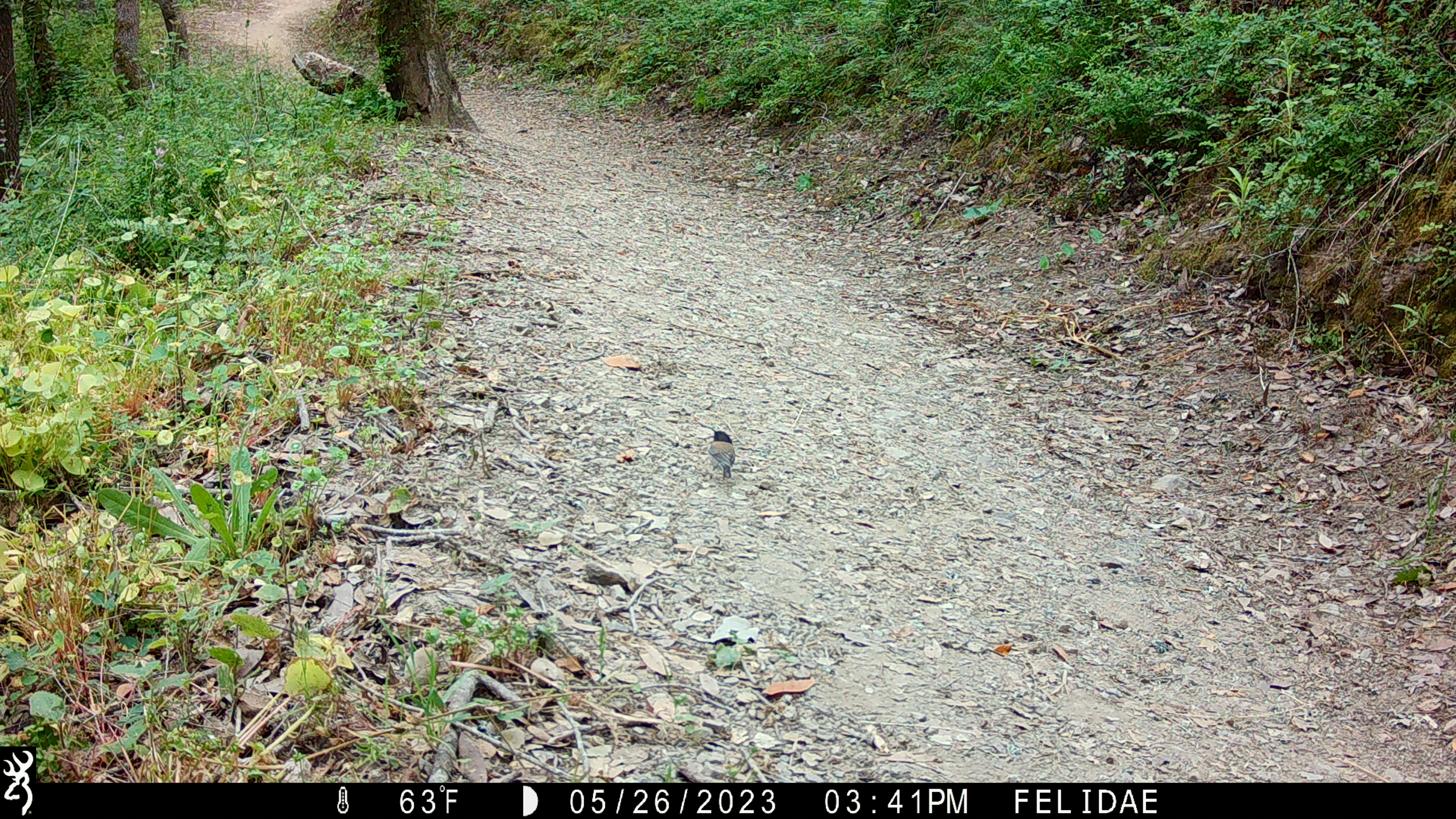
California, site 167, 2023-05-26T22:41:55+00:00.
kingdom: Animalia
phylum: Chordata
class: Aves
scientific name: Aves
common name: bird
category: unknown bird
Unknown bird (bird) (Aves).